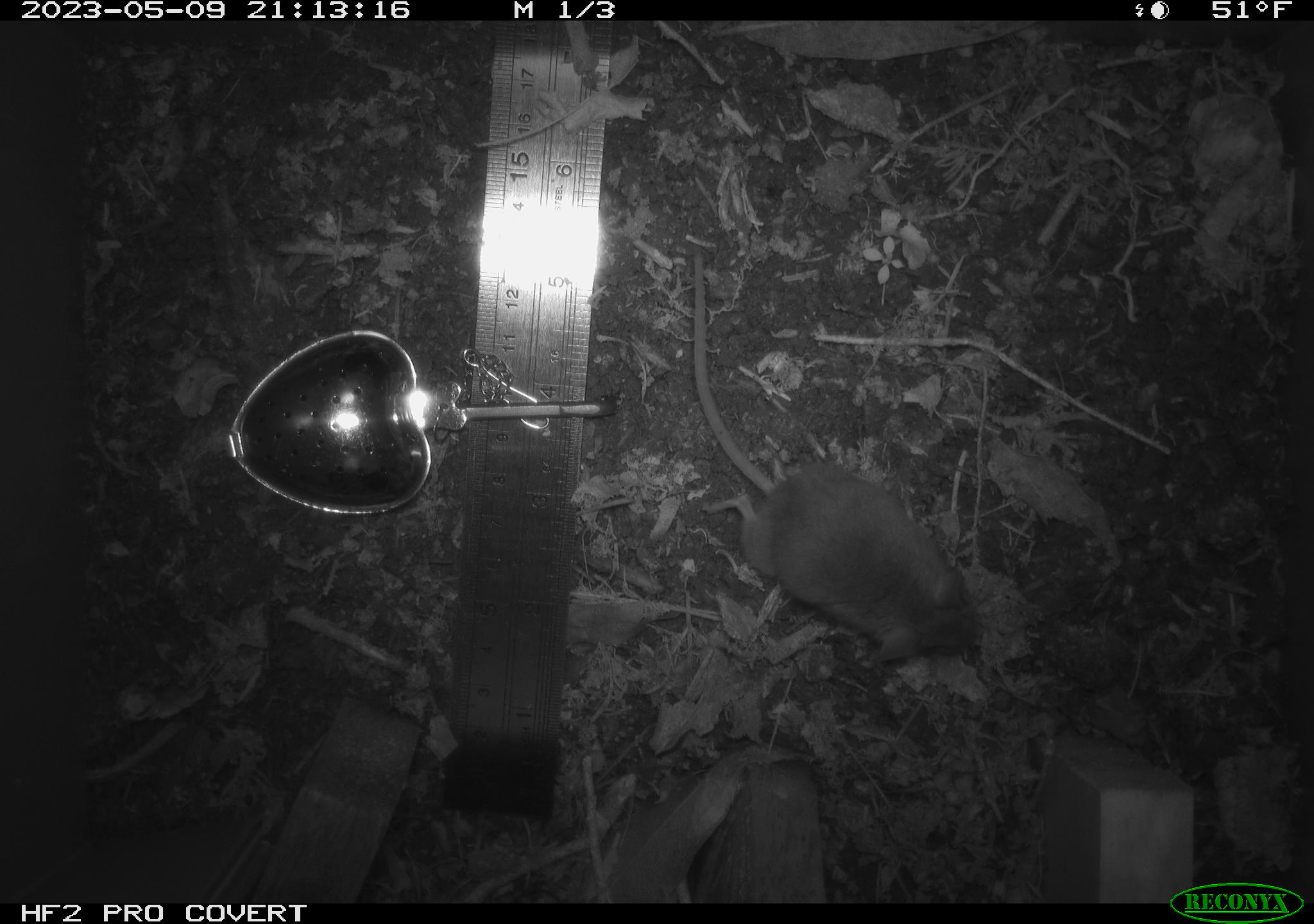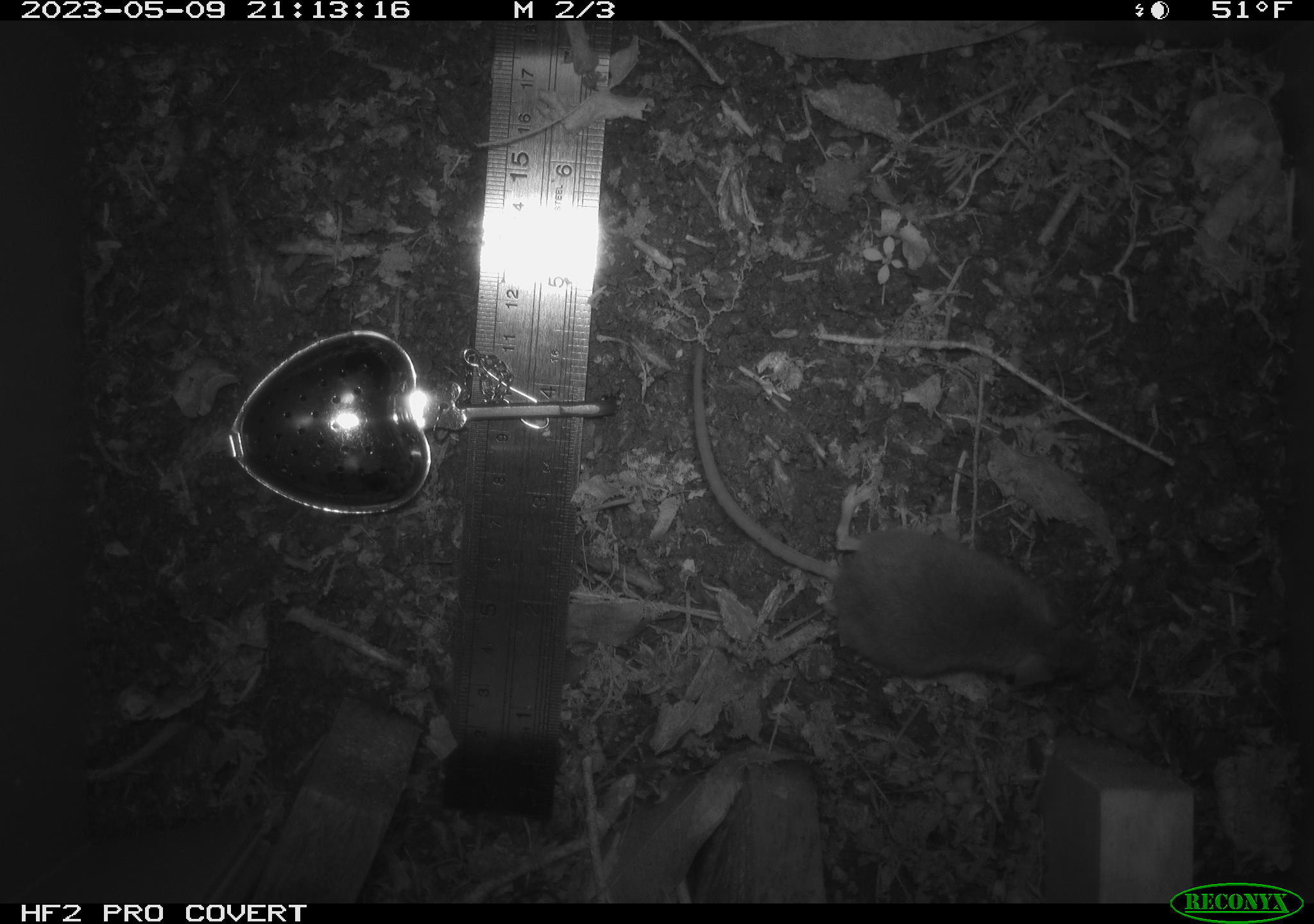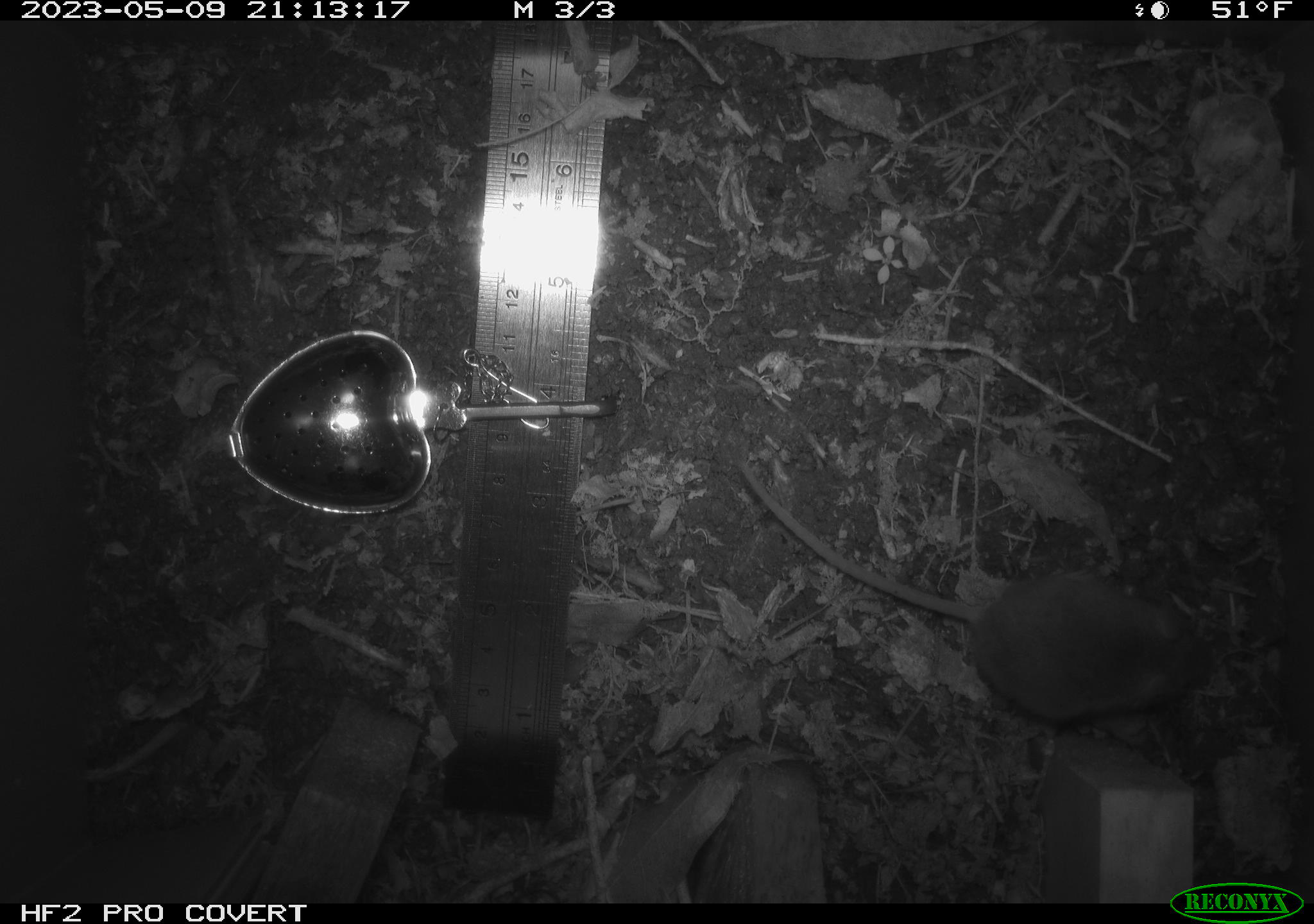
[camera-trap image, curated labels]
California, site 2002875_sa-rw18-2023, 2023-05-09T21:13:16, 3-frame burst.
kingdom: Animalia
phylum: Chordata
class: Mammalia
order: Rodentia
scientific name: Rodentia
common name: mouse species